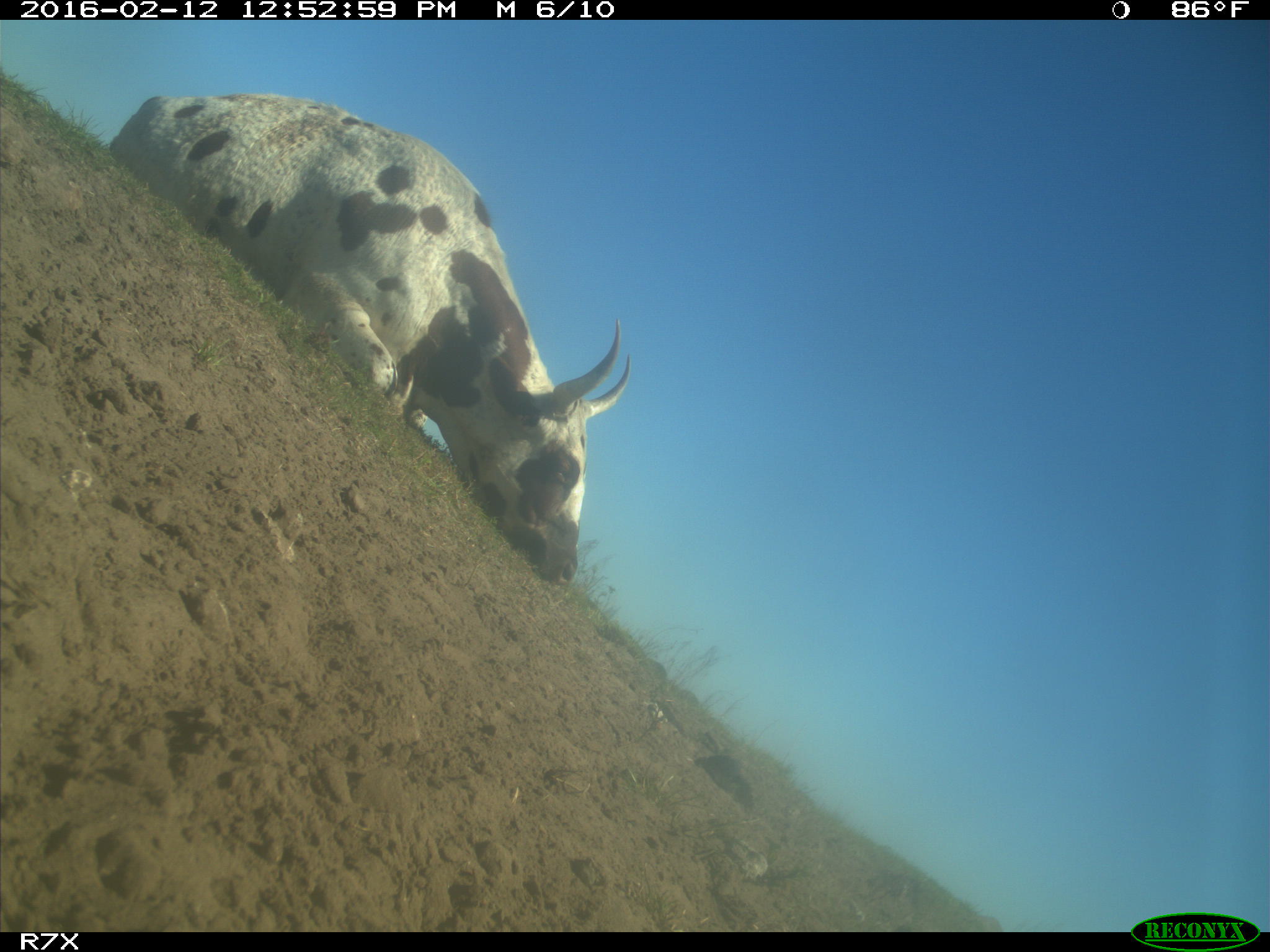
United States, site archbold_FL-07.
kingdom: Animalia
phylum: Chordata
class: Mammalia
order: Artiodactyla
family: Bovidae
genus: Bos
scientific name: Bos taurus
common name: domestic cow